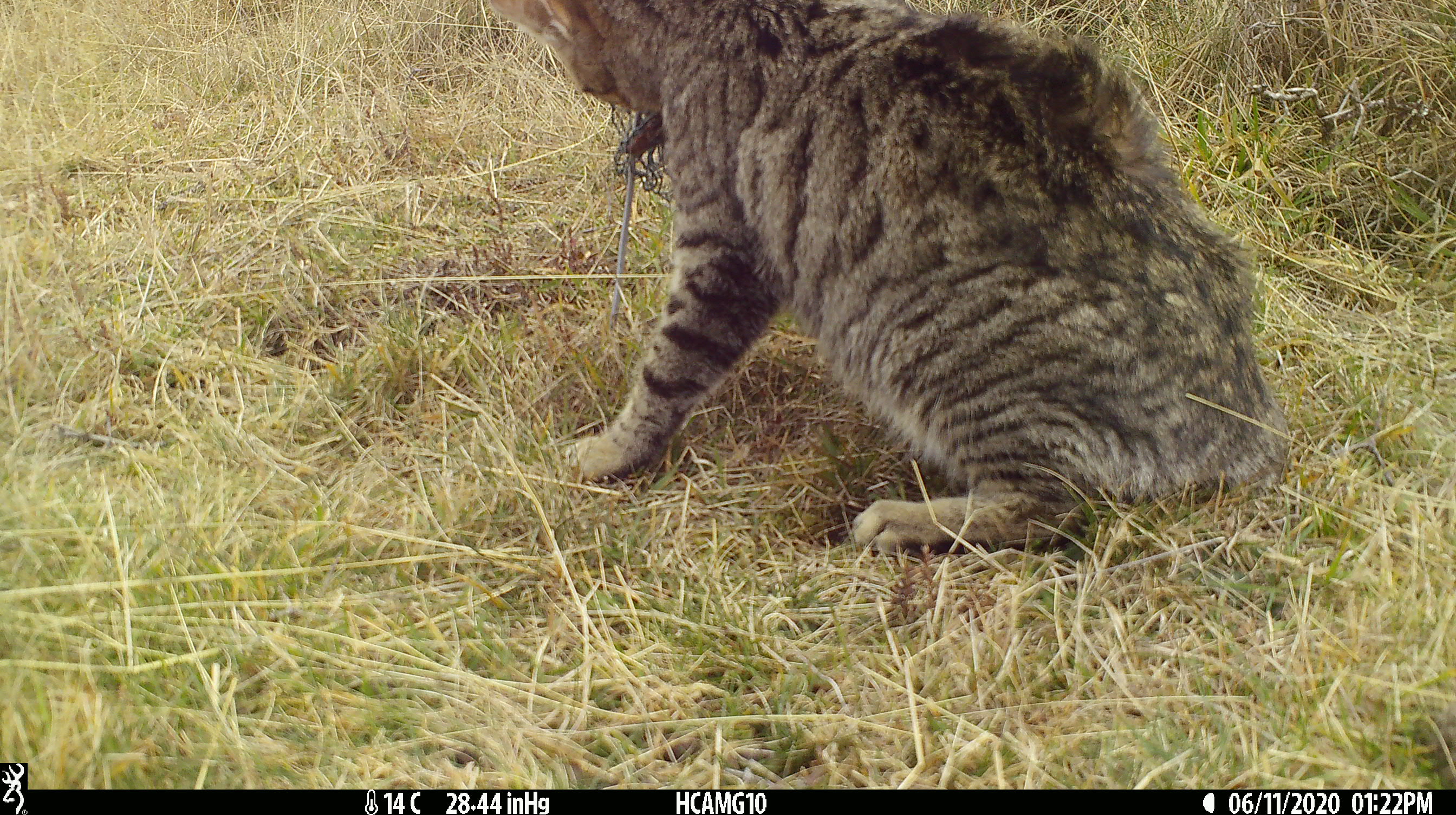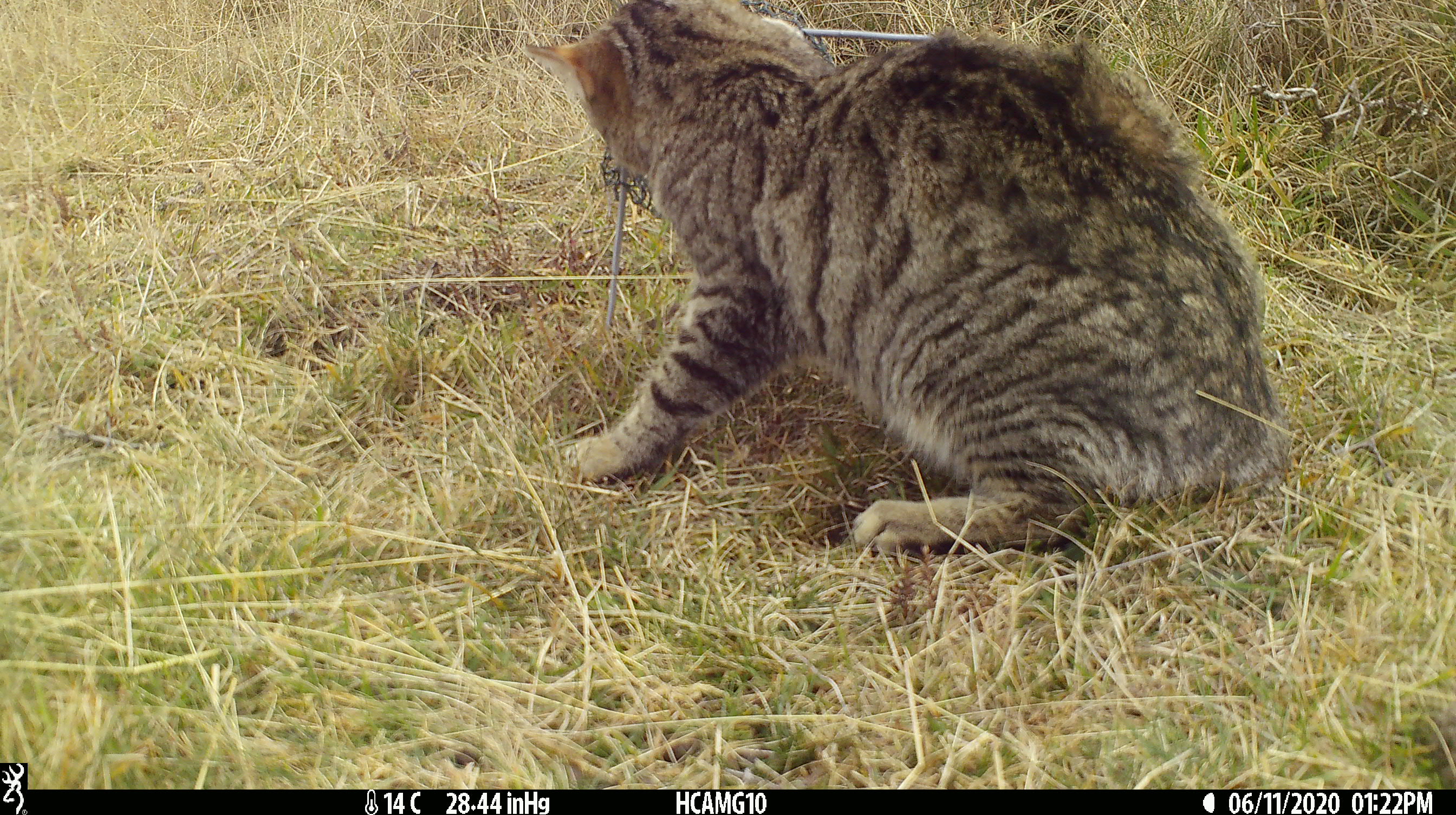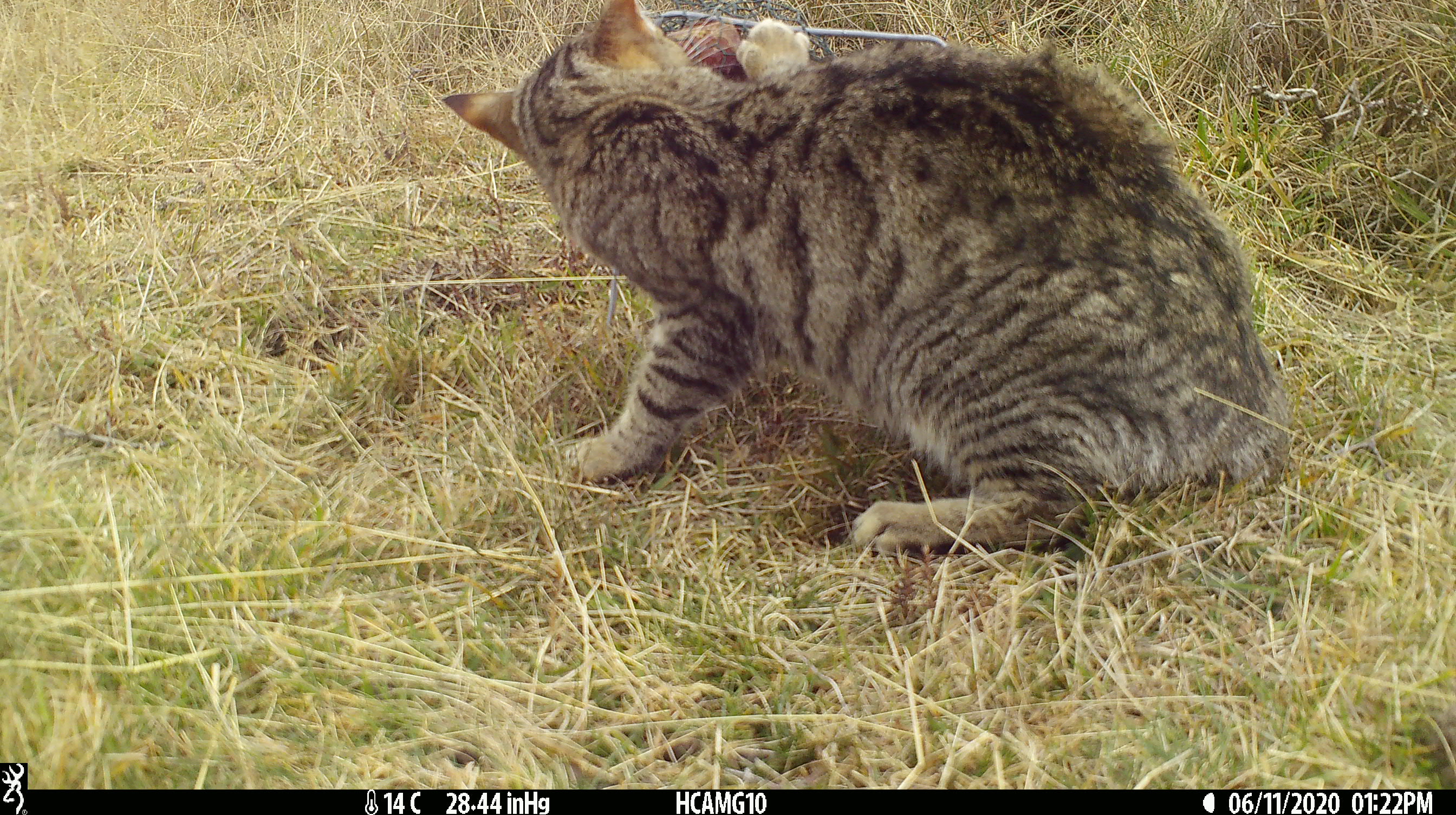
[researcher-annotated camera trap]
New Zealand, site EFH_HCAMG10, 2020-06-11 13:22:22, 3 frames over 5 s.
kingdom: Animalia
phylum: Chordata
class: Mammalia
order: Carnivora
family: Felidae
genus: Felis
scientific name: Felis catus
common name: domestic cat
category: cat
Cat (domestic cat) (Felis catus).